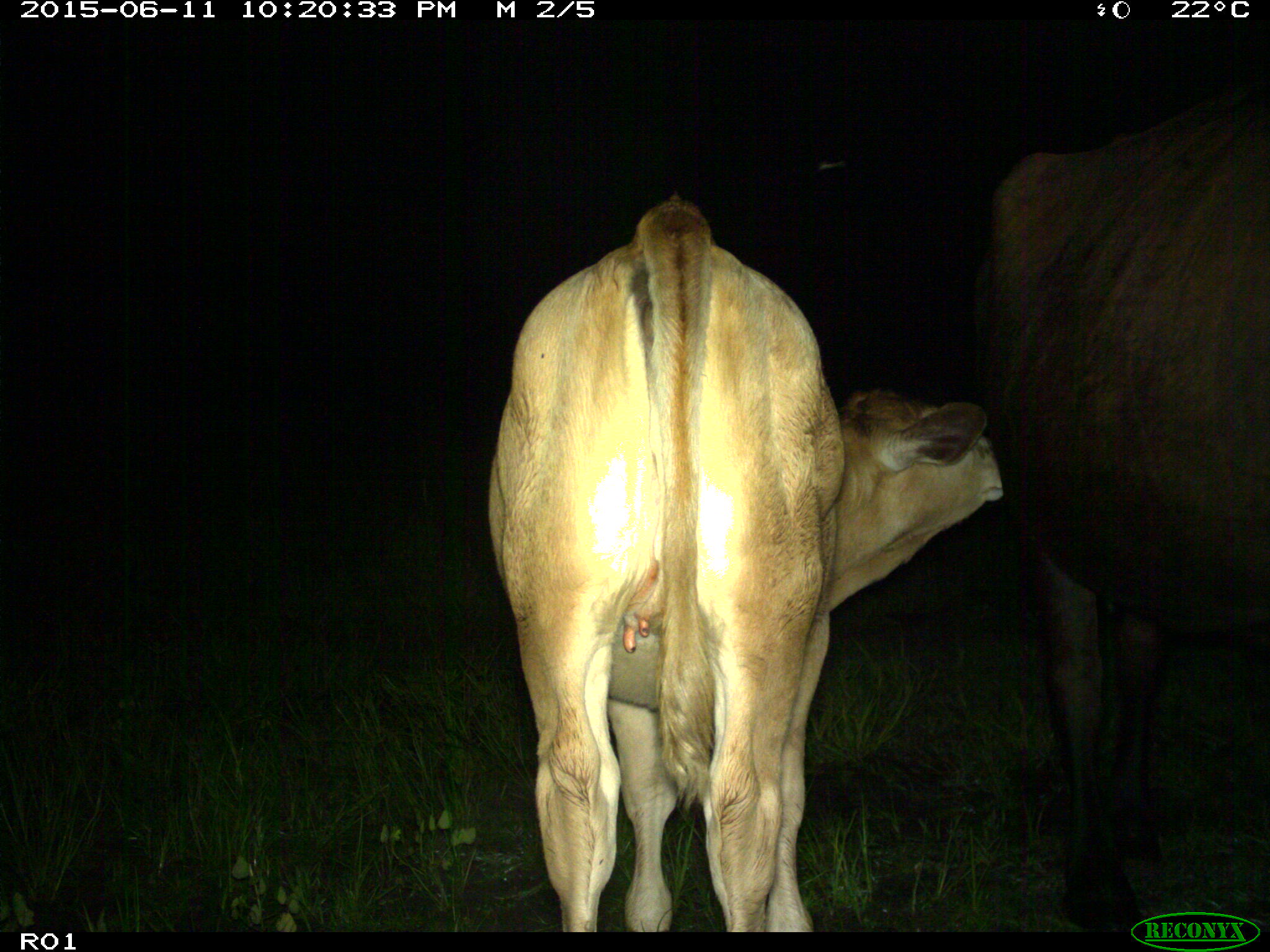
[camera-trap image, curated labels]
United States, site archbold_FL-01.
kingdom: Animalia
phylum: Chordata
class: Mammalia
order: Artiodactyla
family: Bovidae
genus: Bos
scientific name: Bos taurus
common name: domestic cow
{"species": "Bos taurus (domestic cow)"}